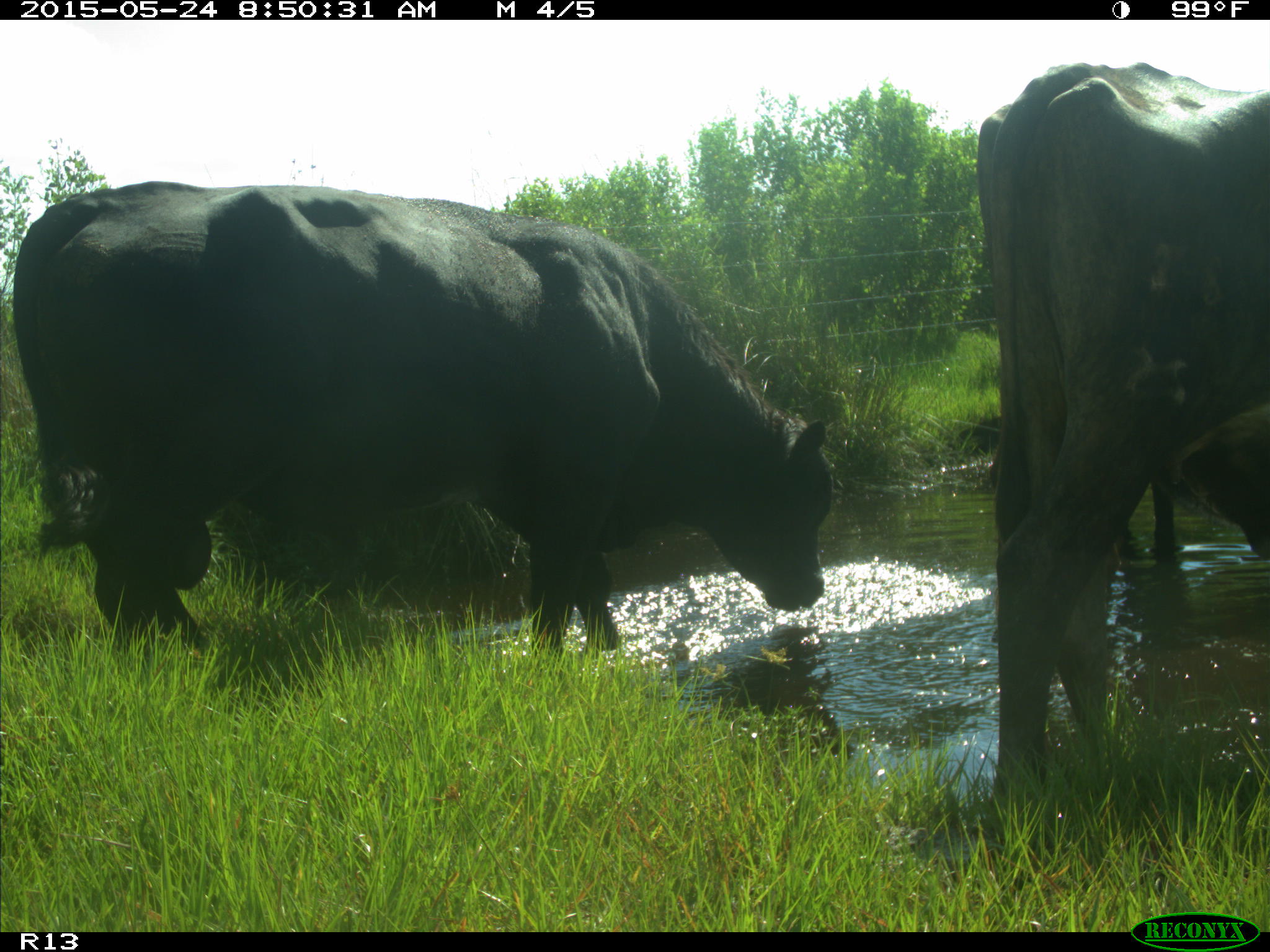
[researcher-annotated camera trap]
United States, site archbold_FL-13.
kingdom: Animalia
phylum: Chordata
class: Mammalia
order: Artiodactyla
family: Bovidae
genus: Bos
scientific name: Bos taurus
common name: domestic cow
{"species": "Bos taurus (domestic cow)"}